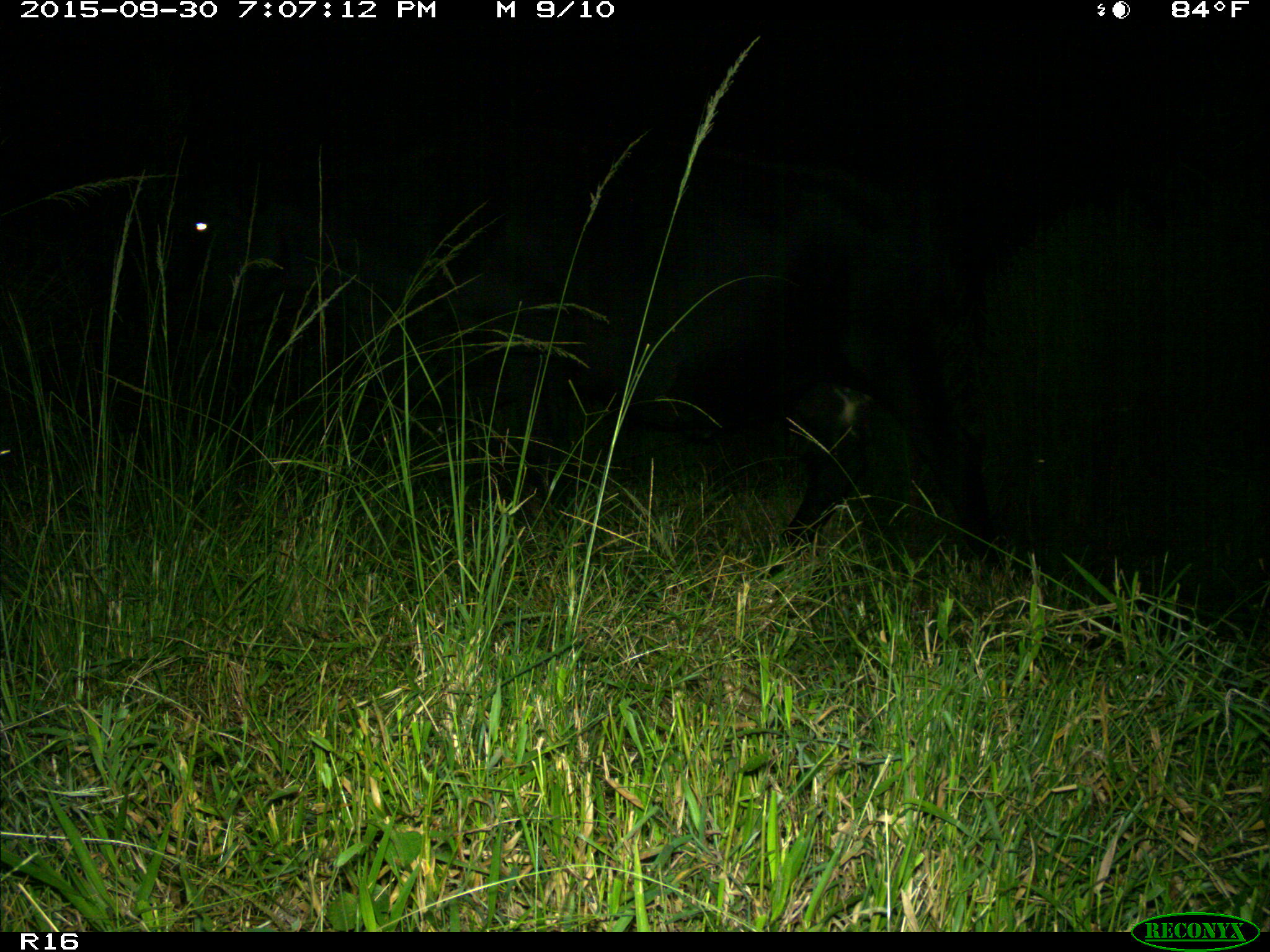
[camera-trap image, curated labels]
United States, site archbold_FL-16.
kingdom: Animalia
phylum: Chordata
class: Mammalia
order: Artiodactyla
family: Bovidae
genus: Bos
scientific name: Bos taurus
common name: domestic cow